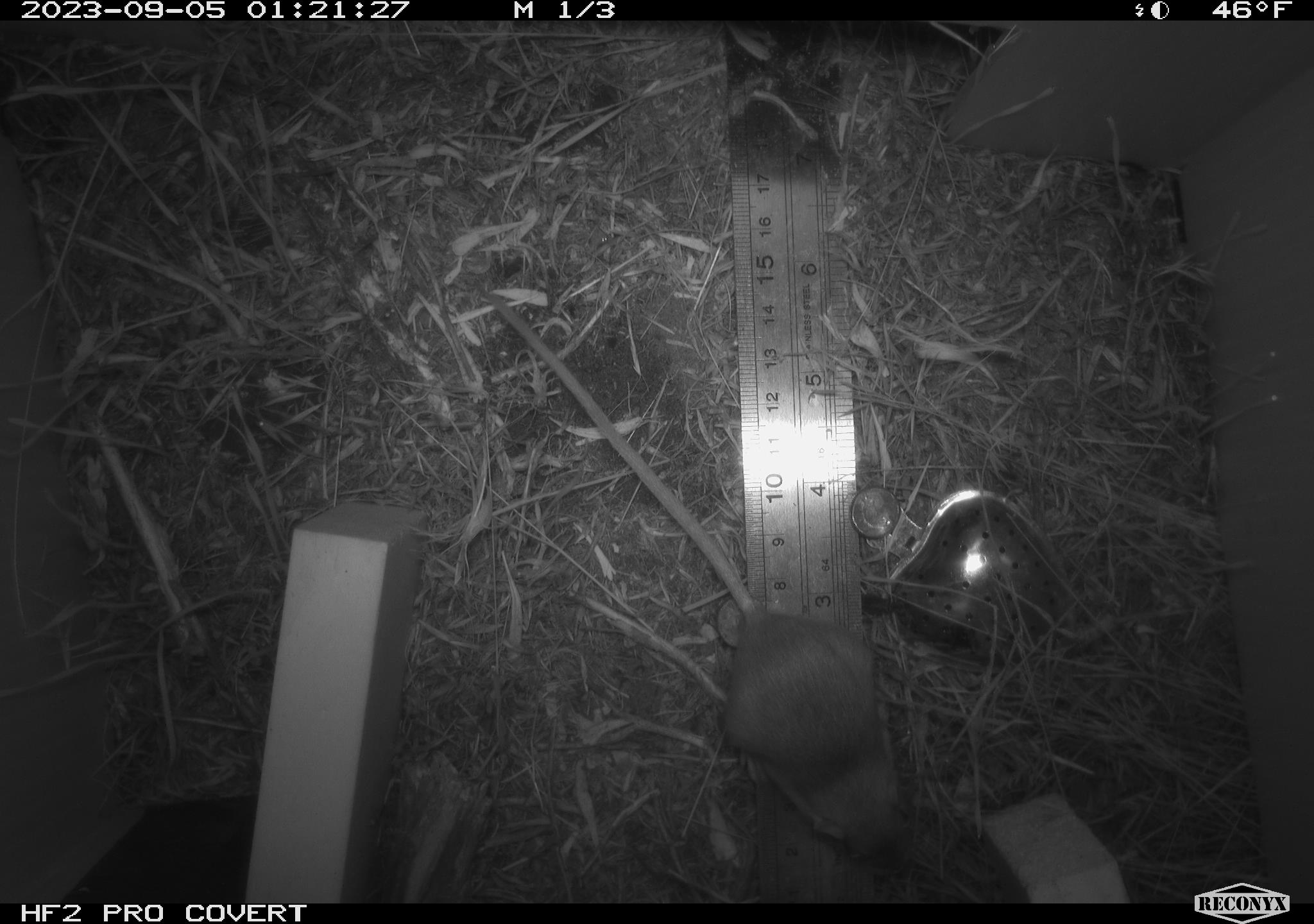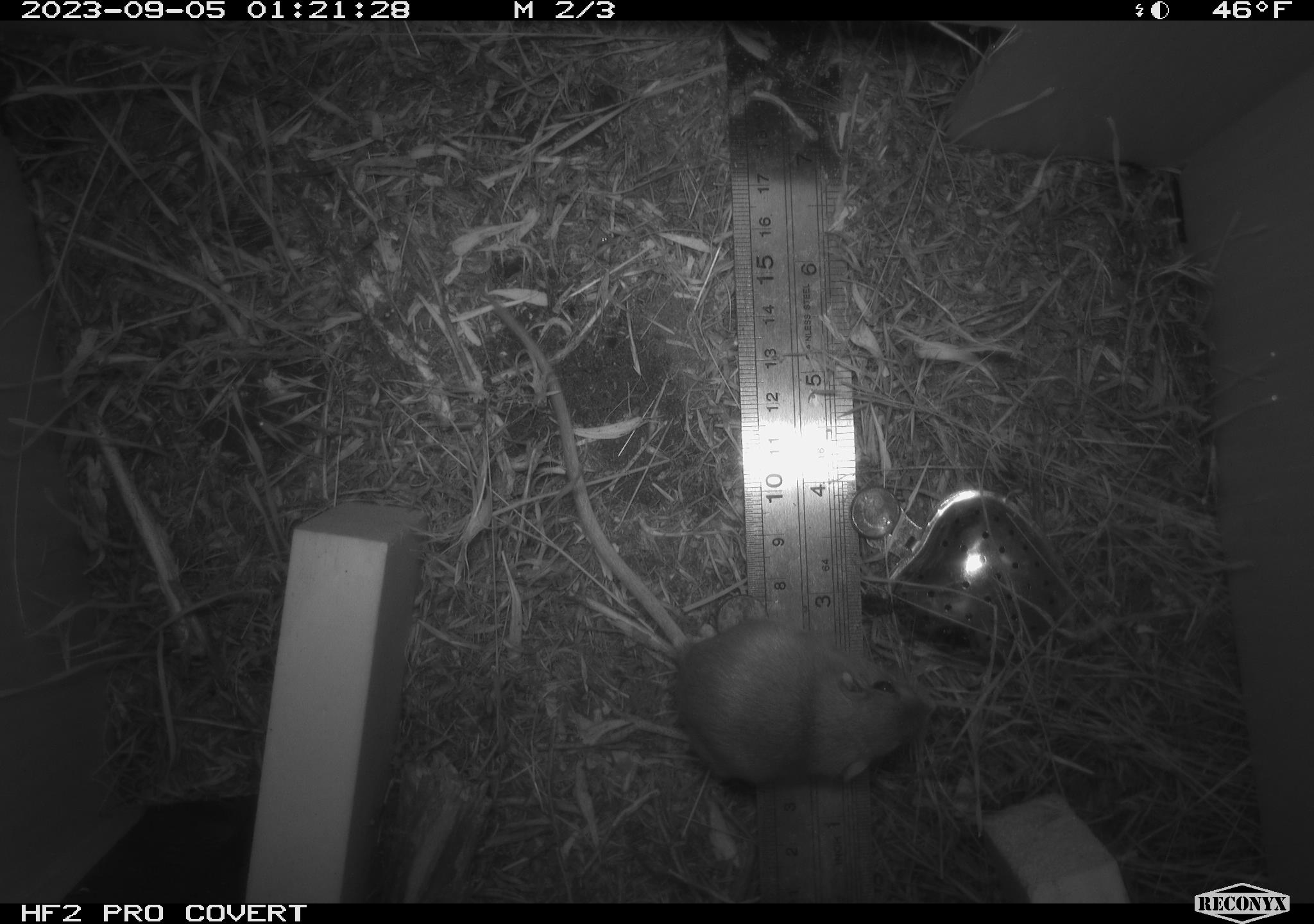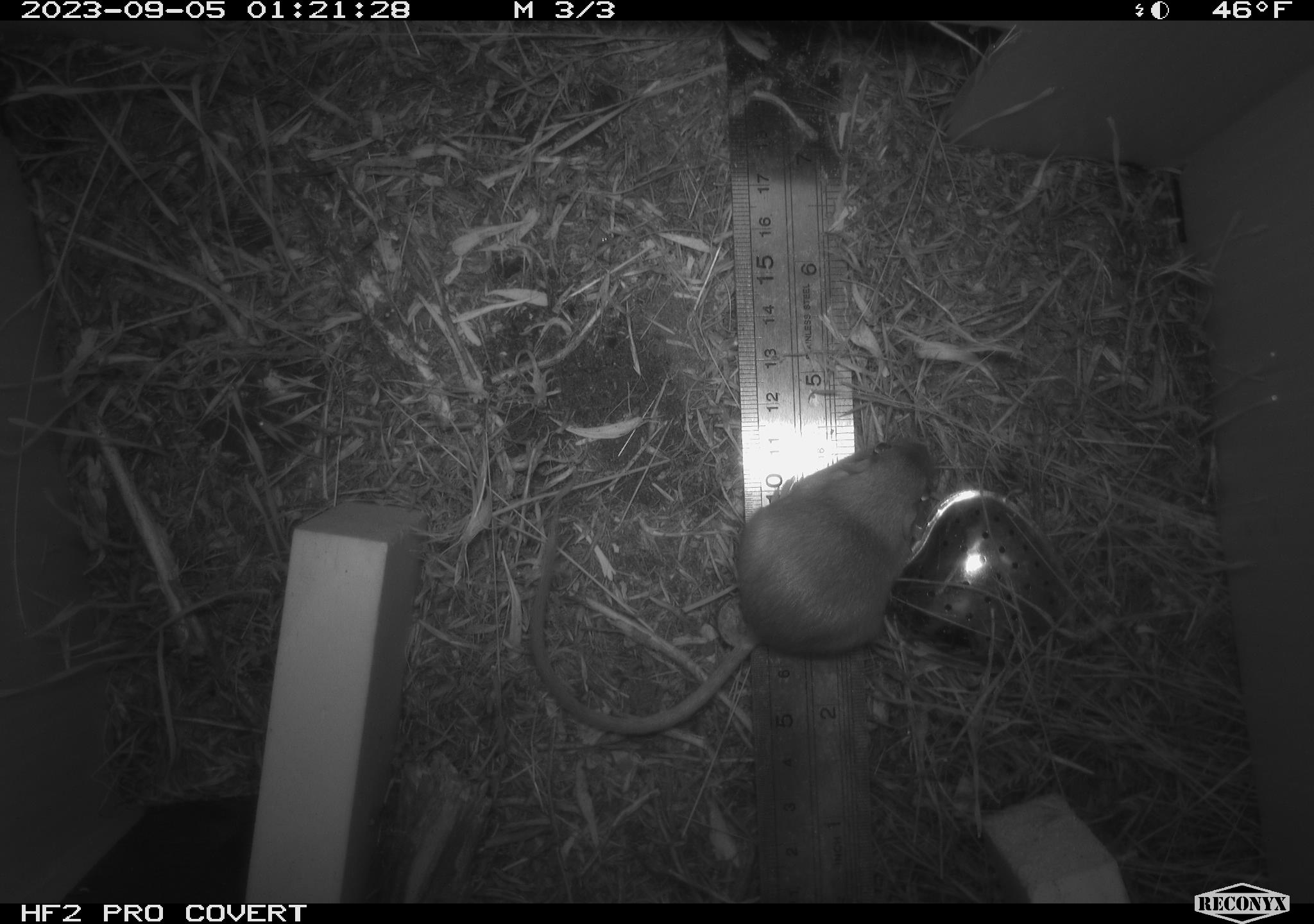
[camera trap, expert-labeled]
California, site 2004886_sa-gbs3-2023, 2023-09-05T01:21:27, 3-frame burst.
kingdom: Animalia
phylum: Chordata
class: Mammalia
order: Rodentia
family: Heteromyidae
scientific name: Heteromyidae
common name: kangaroo rats and pocket mice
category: heteromyidae family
Heteromyidae family (kangaroo rats and pocket mice) (Heteromyidae).